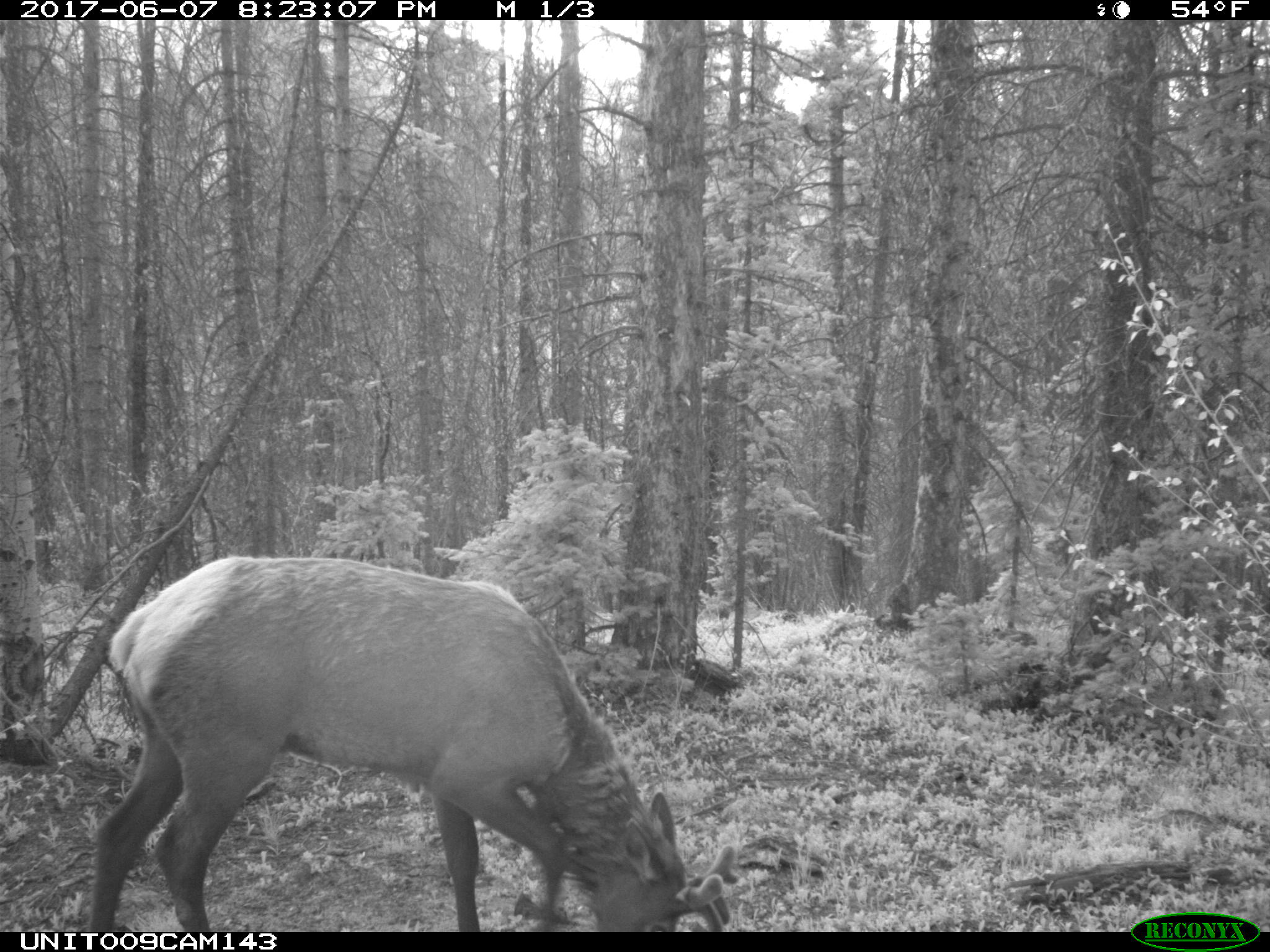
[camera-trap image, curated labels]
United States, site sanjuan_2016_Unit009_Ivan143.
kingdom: Animalia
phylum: Chordata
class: Mammalia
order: Artiodactyla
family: Cervidae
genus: Cervus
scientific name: Cervus elaphus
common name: red deer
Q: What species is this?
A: Cervus elaphus (red deer).